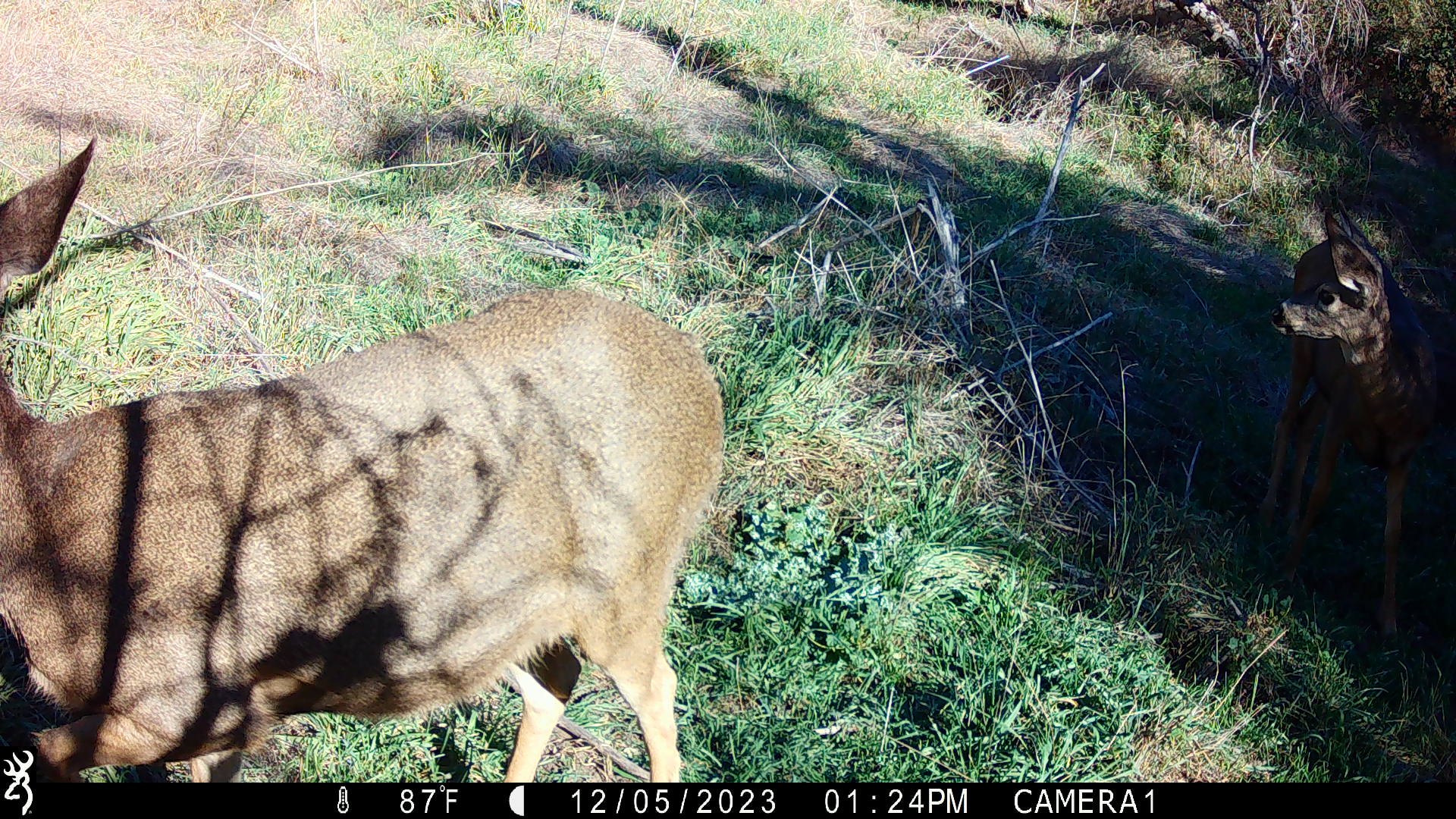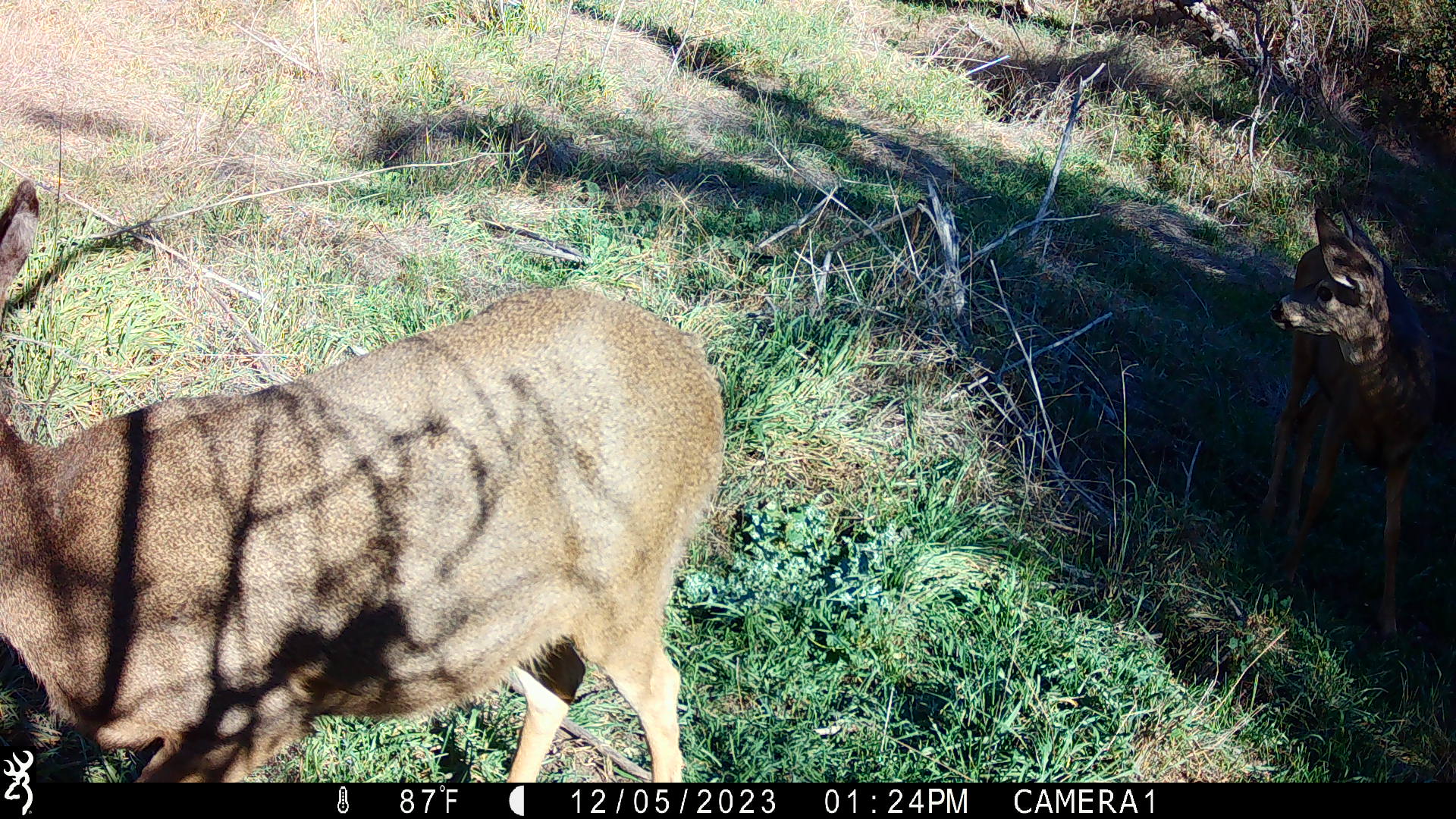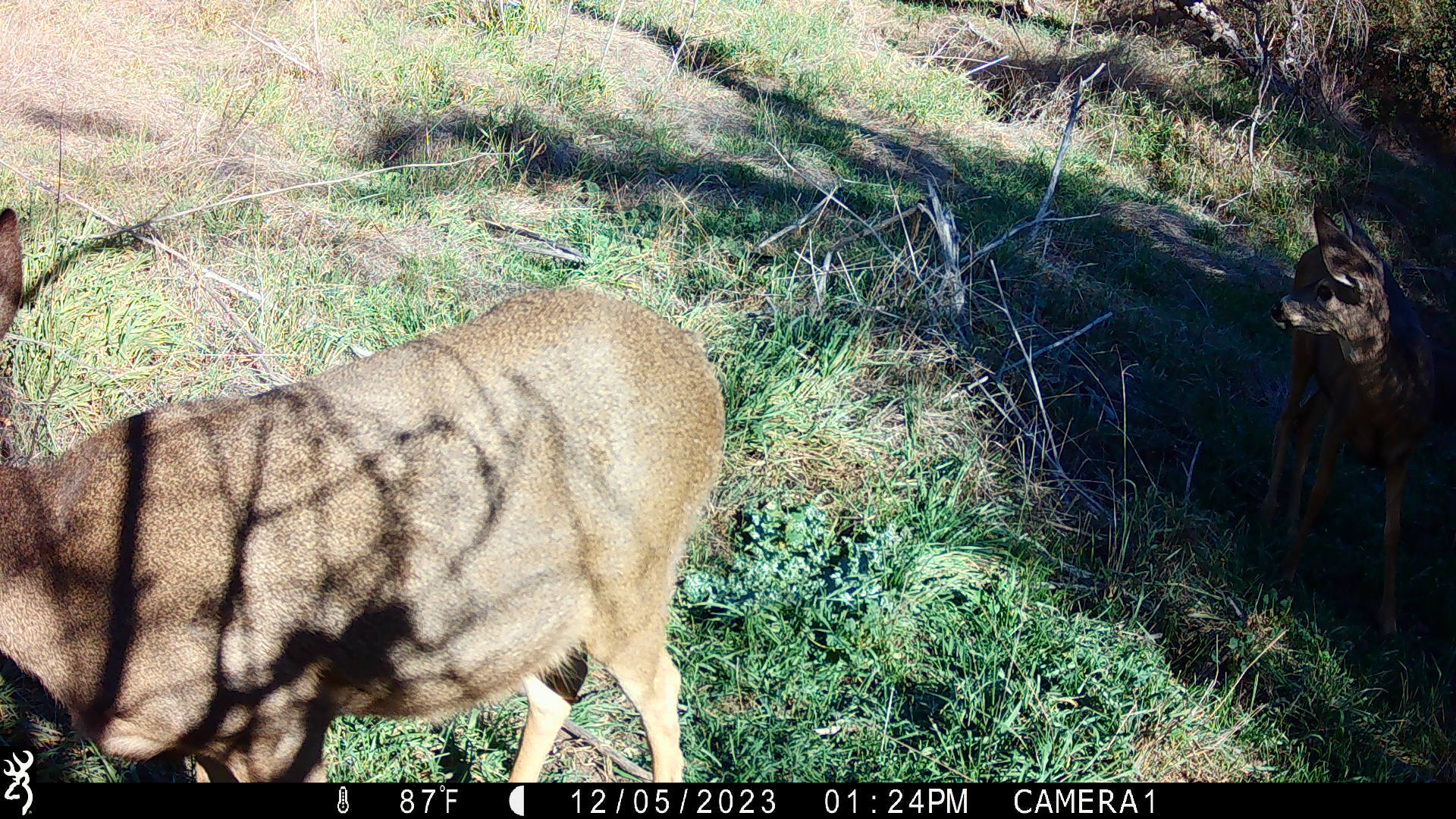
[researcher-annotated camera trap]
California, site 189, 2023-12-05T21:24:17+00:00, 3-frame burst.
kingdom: Animalia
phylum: Chordata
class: Mammalia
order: Artiodactyla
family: Cervidae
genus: Odocoileus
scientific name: Odocoileus hemionus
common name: mule deer